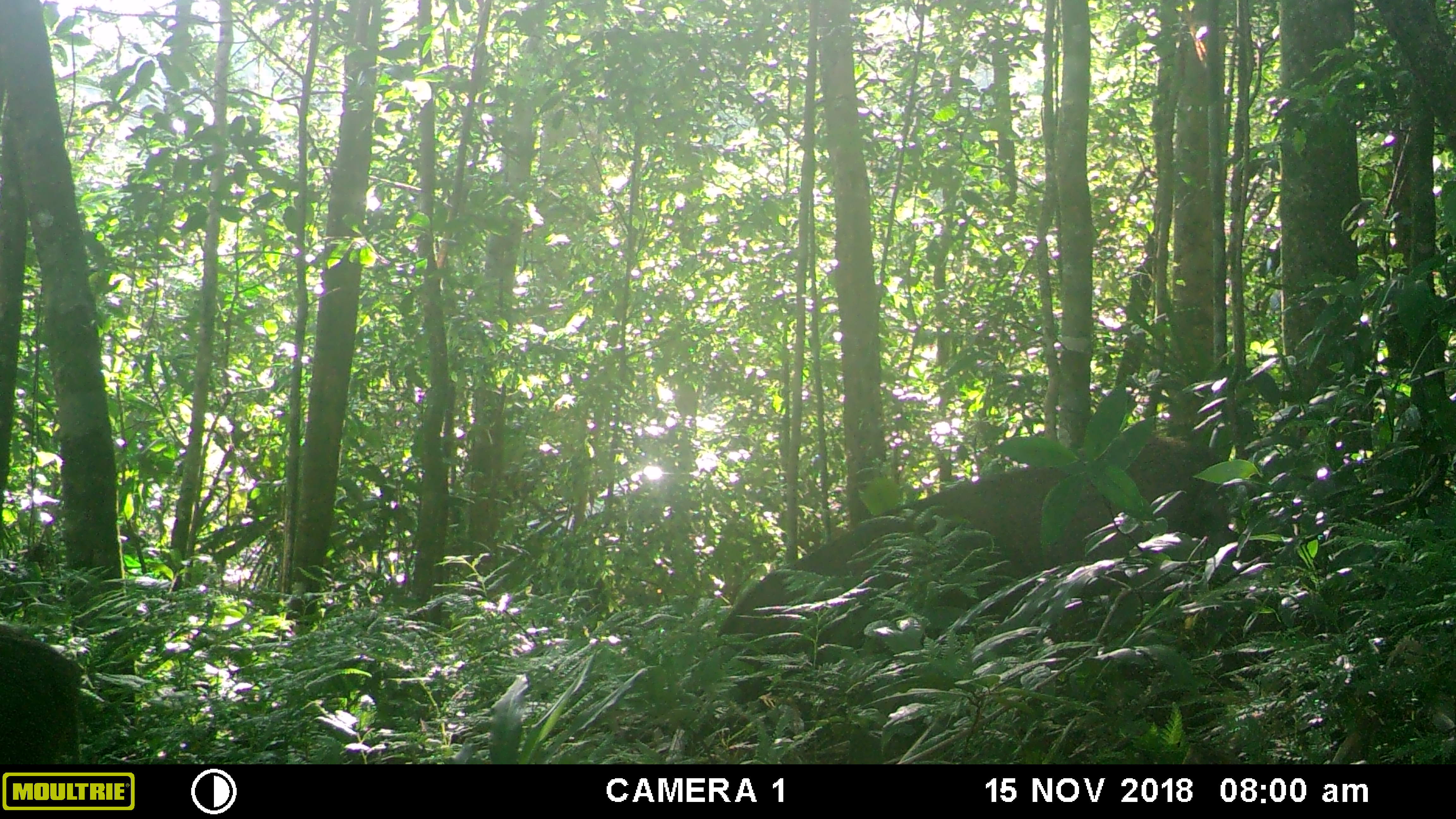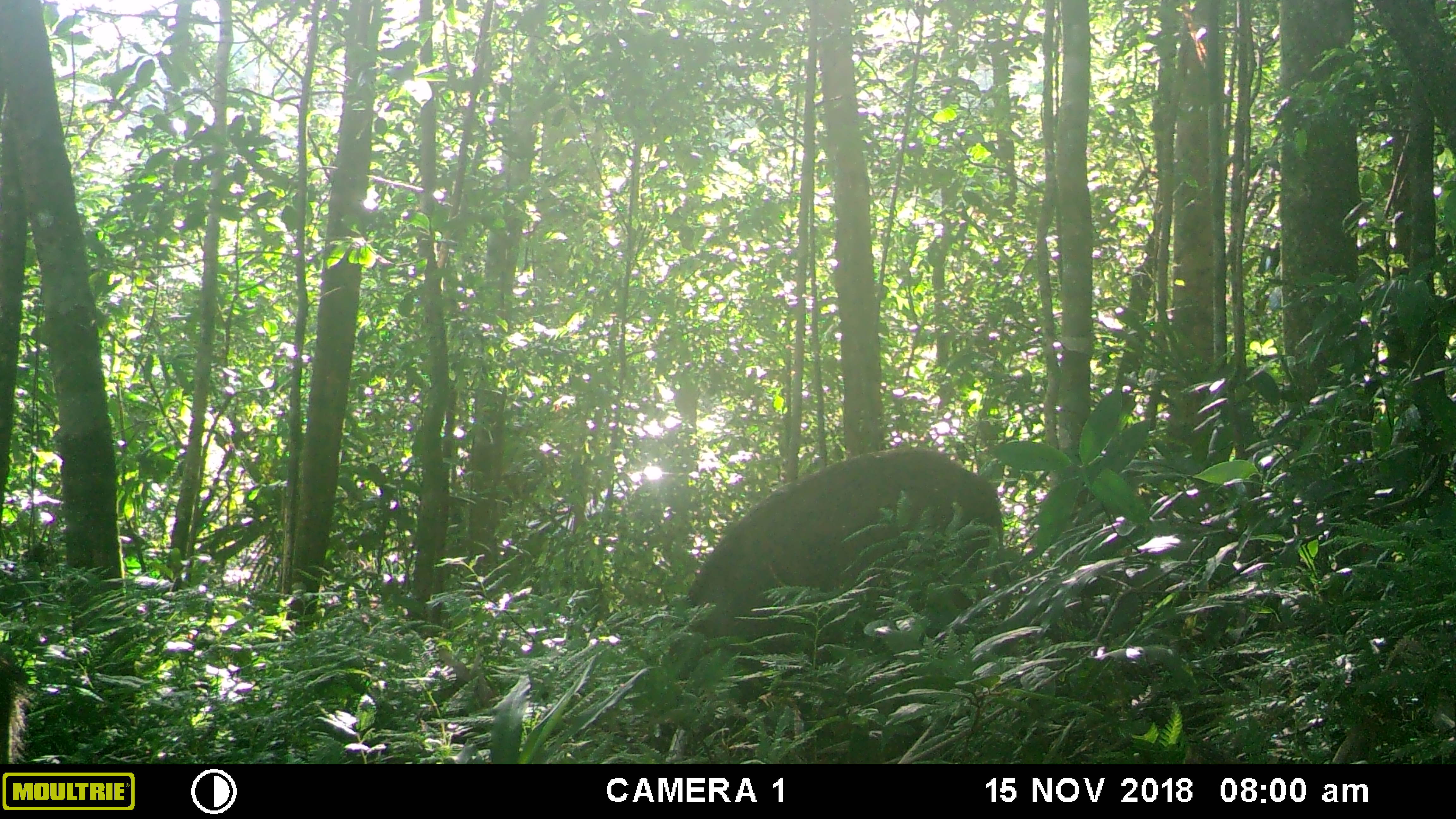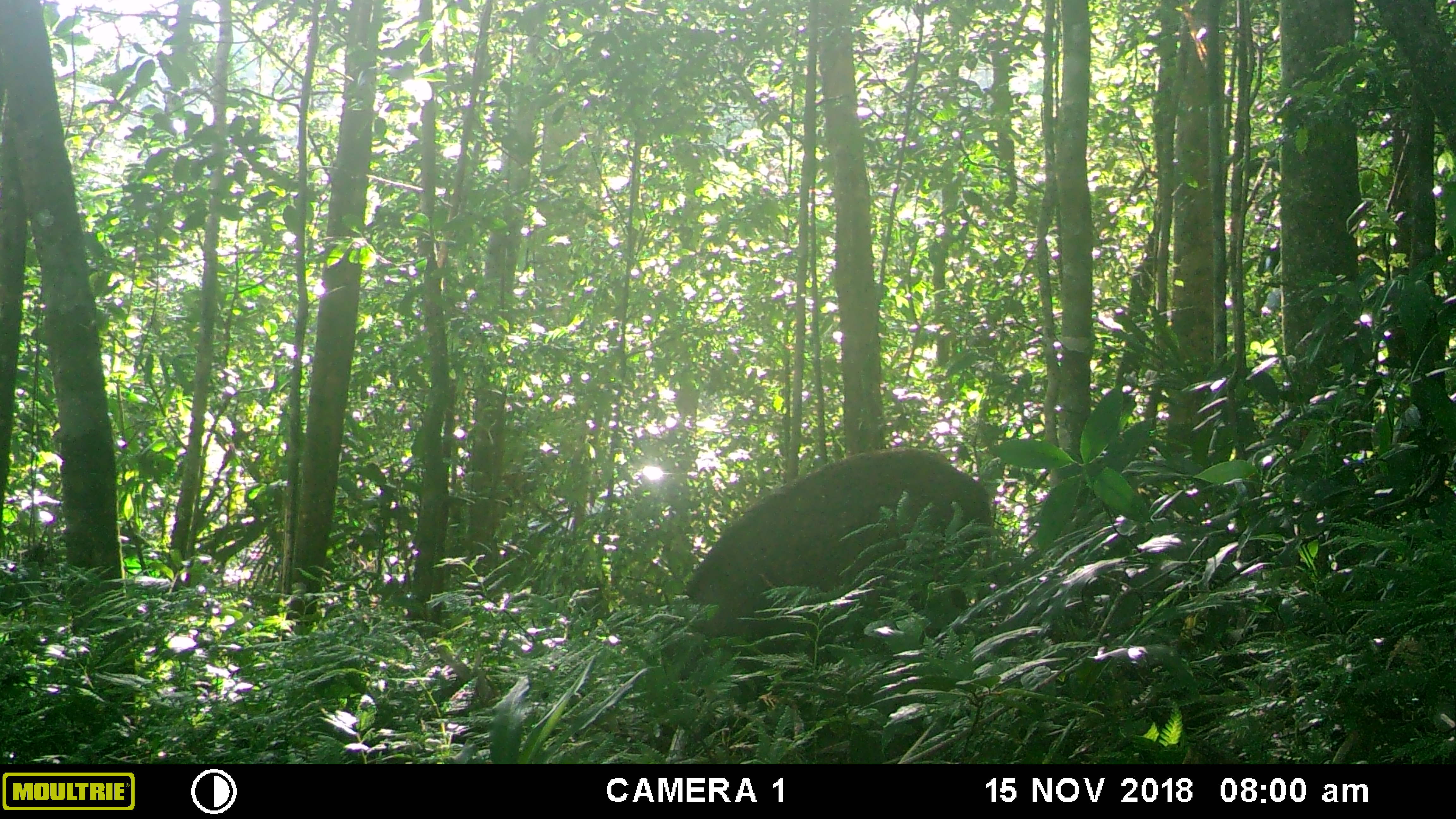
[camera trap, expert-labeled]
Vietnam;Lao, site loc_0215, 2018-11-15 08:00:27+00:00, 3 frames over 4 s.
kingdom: Animalia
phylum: Chordata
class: Mammalia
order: Artiodactyla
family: Suidae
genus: Sus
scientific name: Sus scrofa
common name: eurasian wild pig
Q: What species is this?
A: Eurasian wild pig (Sus scrofa).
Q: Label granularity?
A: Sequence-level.